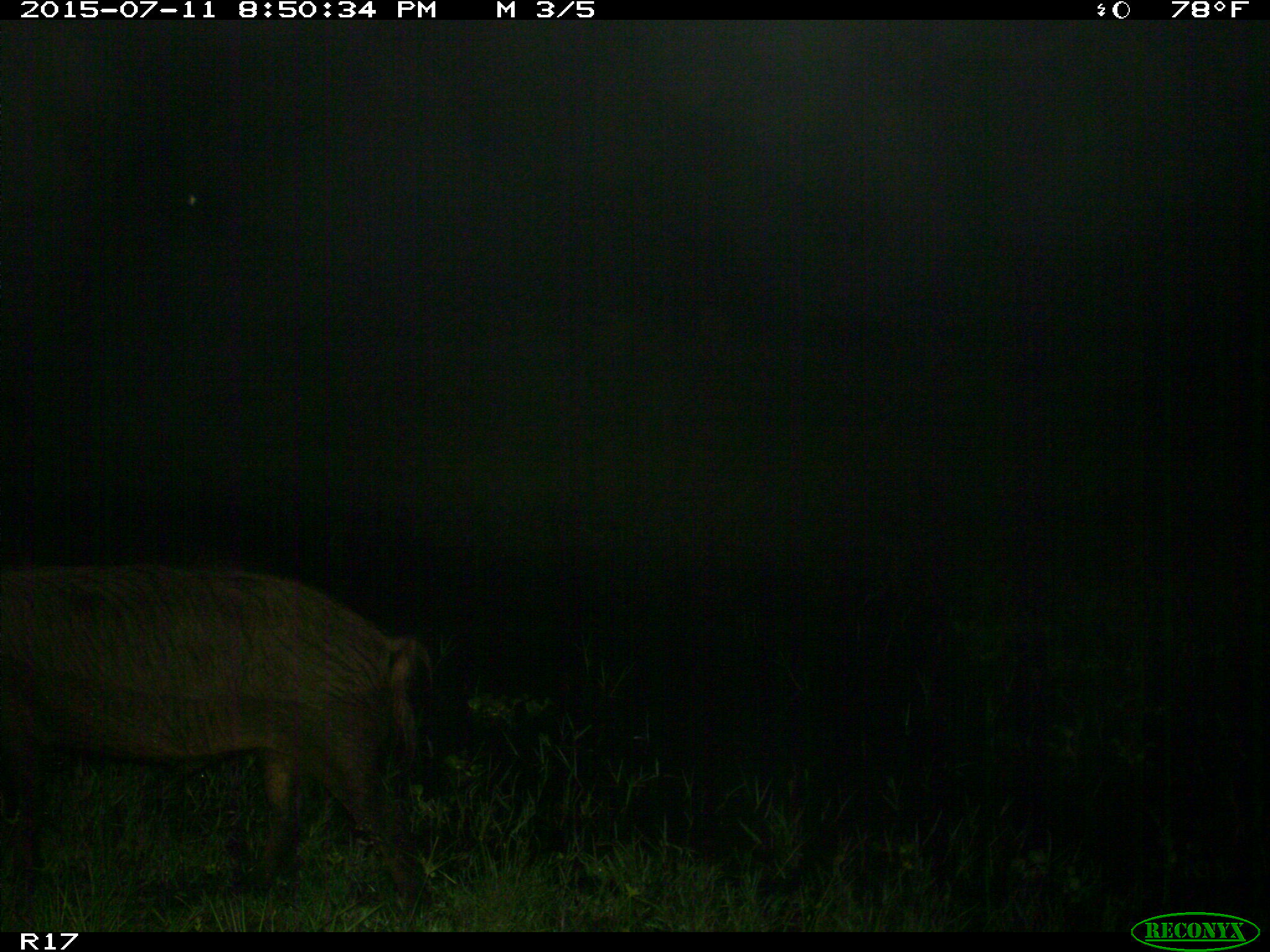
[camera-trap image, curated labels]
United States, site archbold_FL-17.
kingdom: Animalia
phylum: Chordata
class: Mammalia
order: Artiodactyla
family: Suidae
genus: Sus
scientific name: Sus scrofa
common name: wild boar